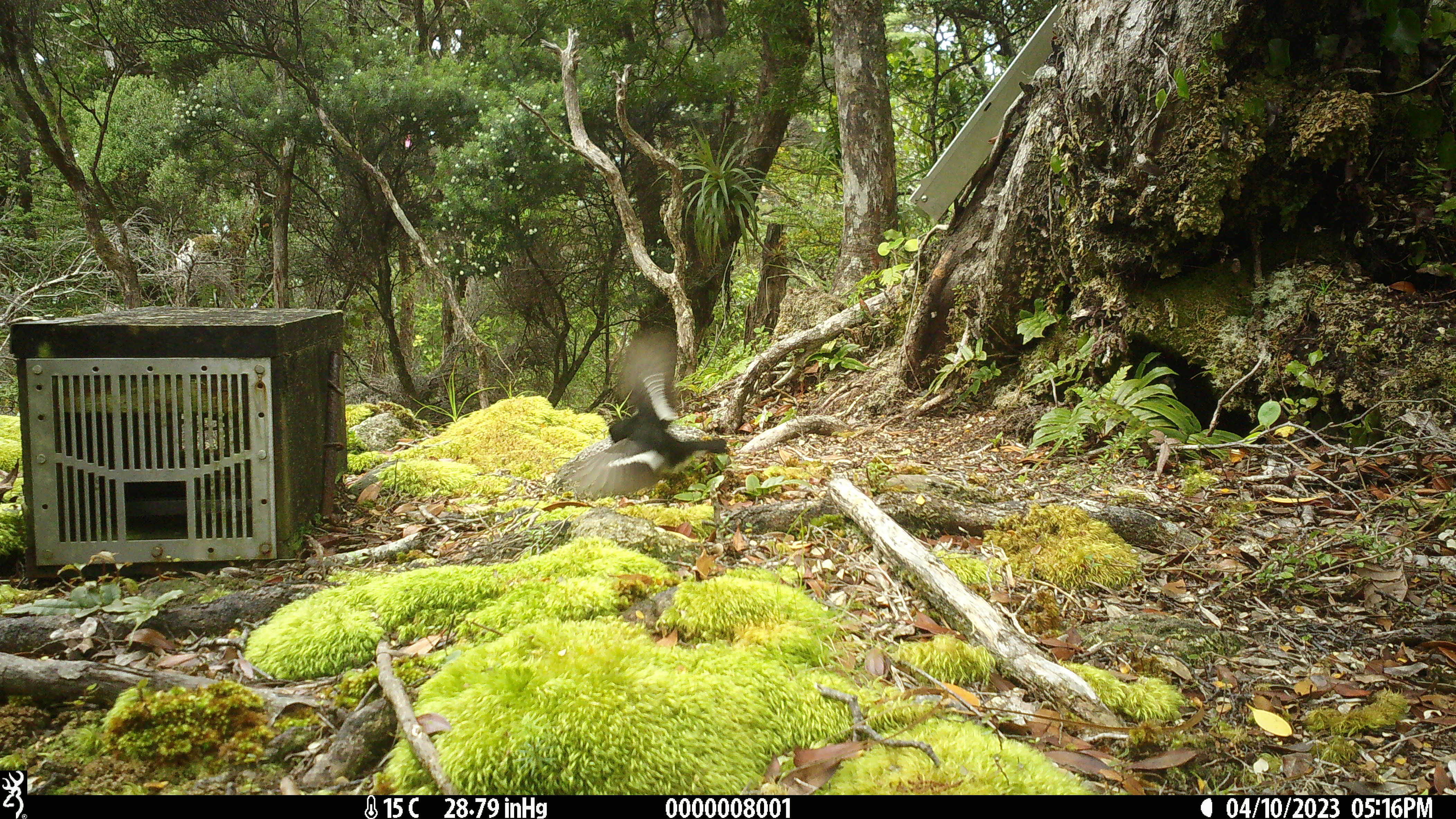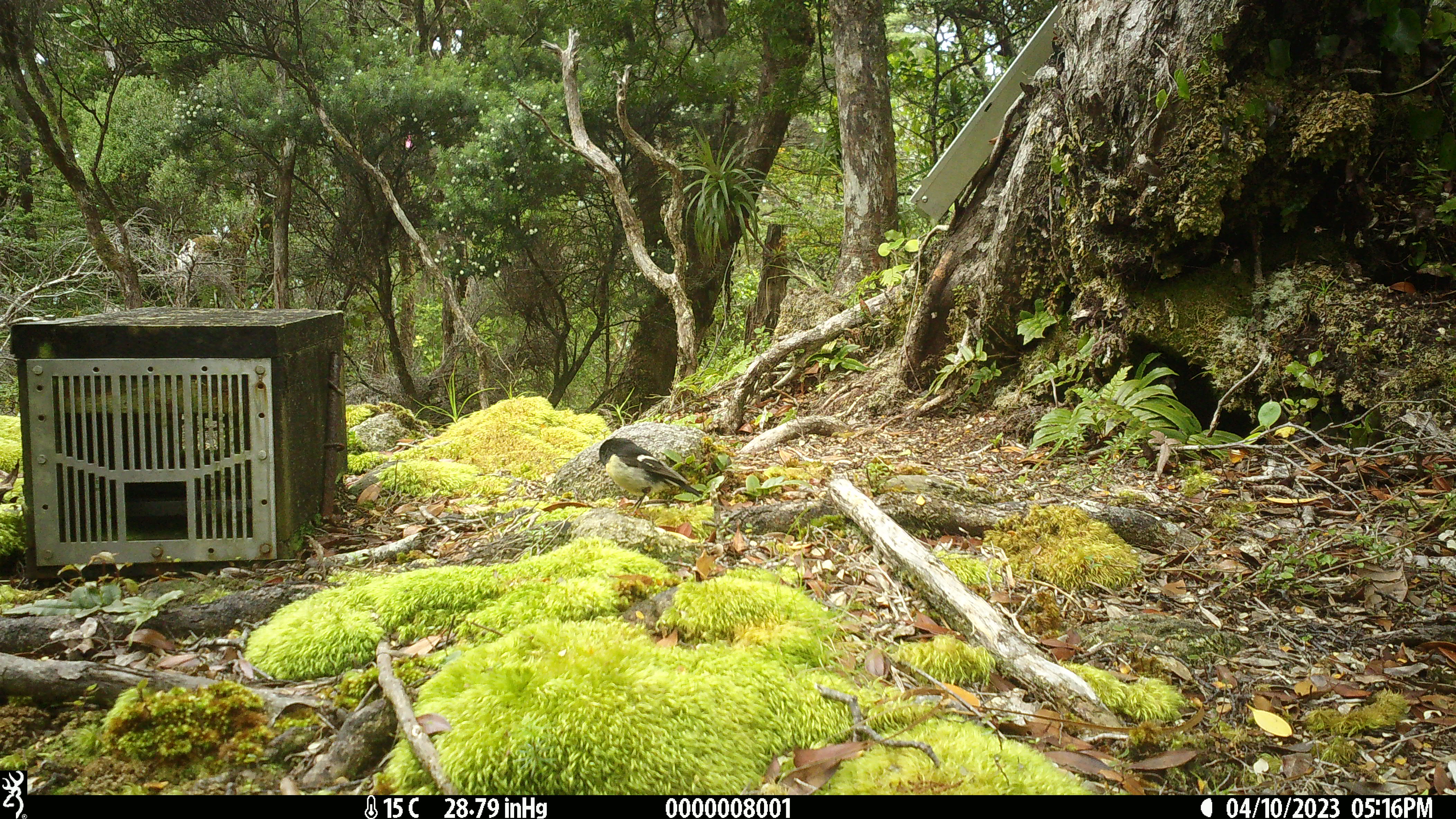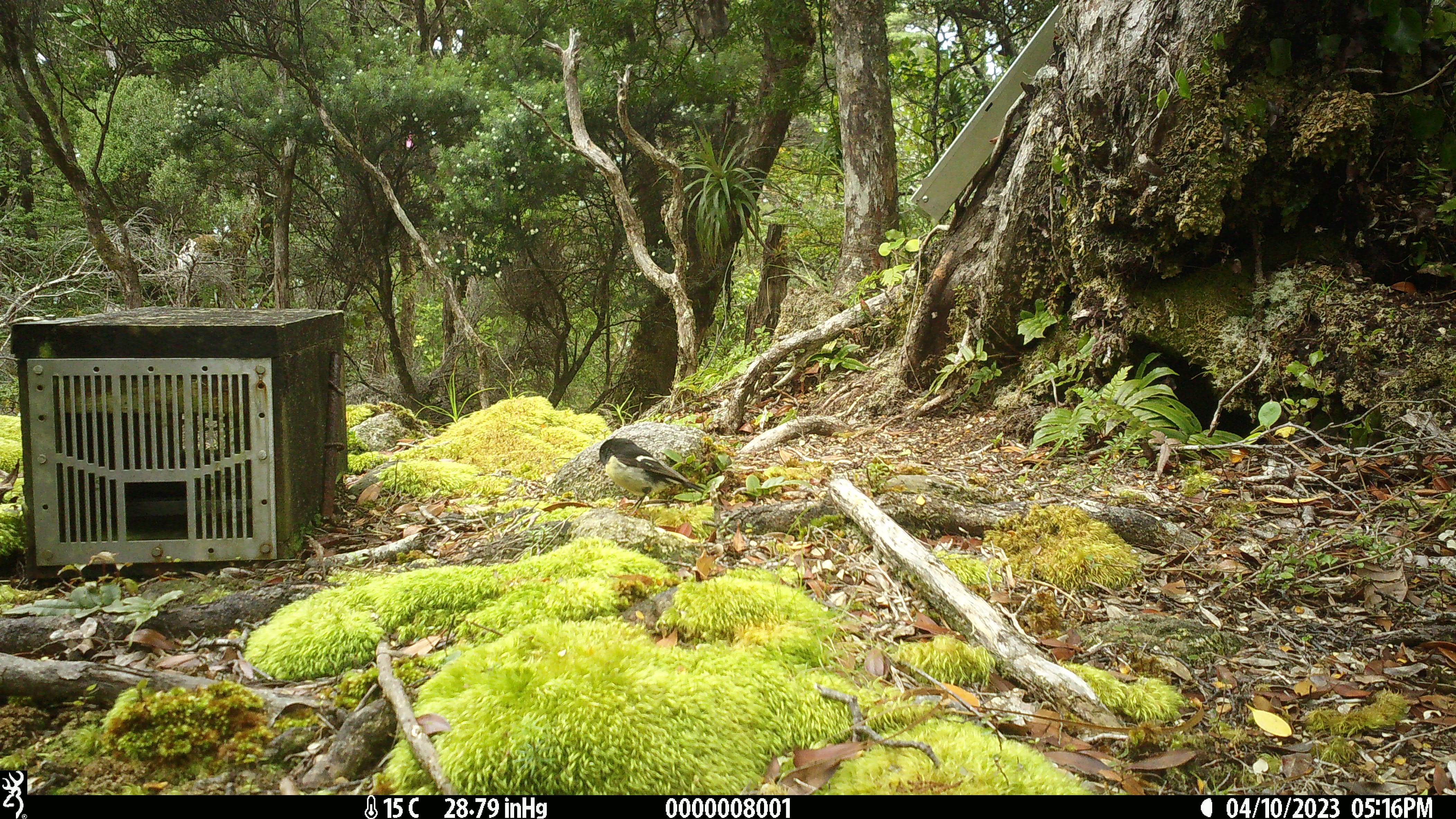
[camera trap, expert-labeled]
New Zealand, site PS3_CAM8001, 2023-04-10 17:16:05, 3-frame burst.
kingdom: Animalia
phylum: Chordata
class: Aves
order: Passeriformes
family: Petroicidae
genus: Petroica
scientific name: Petroica macrocephala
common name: tomtit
Tomtit (Petroica macrocephala).